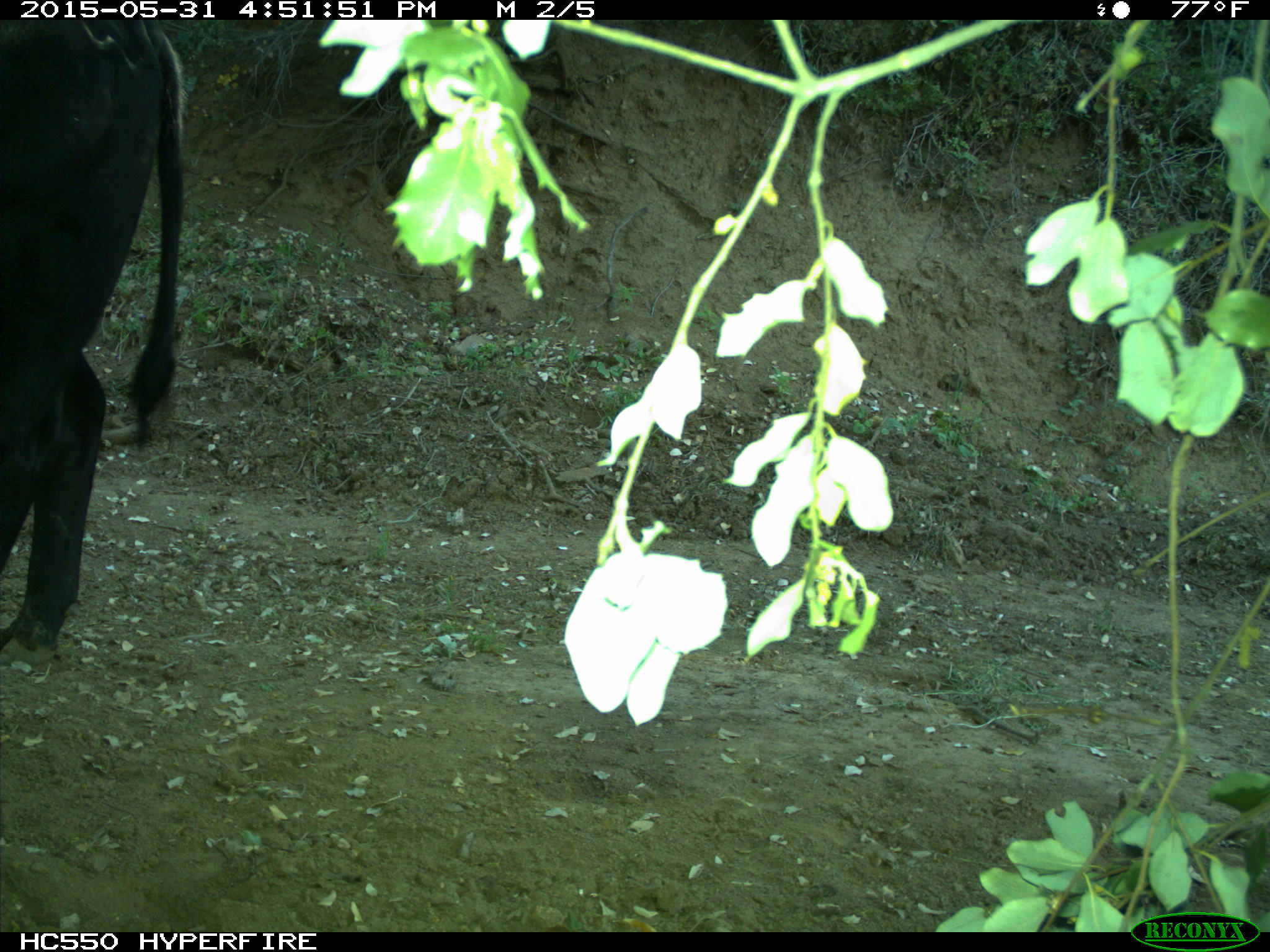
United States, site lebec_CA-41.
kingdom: Animalia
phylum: Chordata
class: Mammalia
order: Artiodactyla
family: Bovidae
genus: Bos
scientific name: Bos taurus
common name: domestic cow